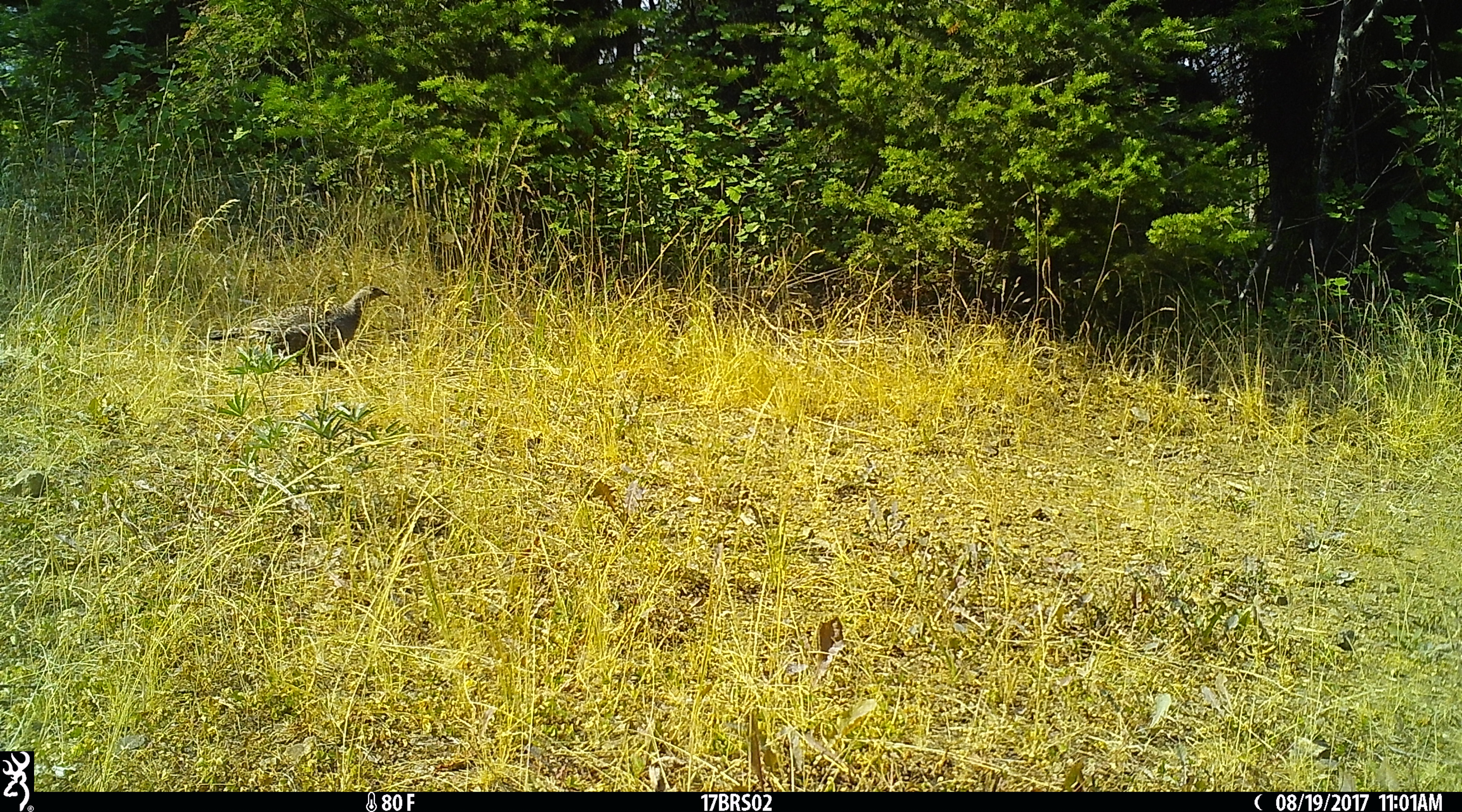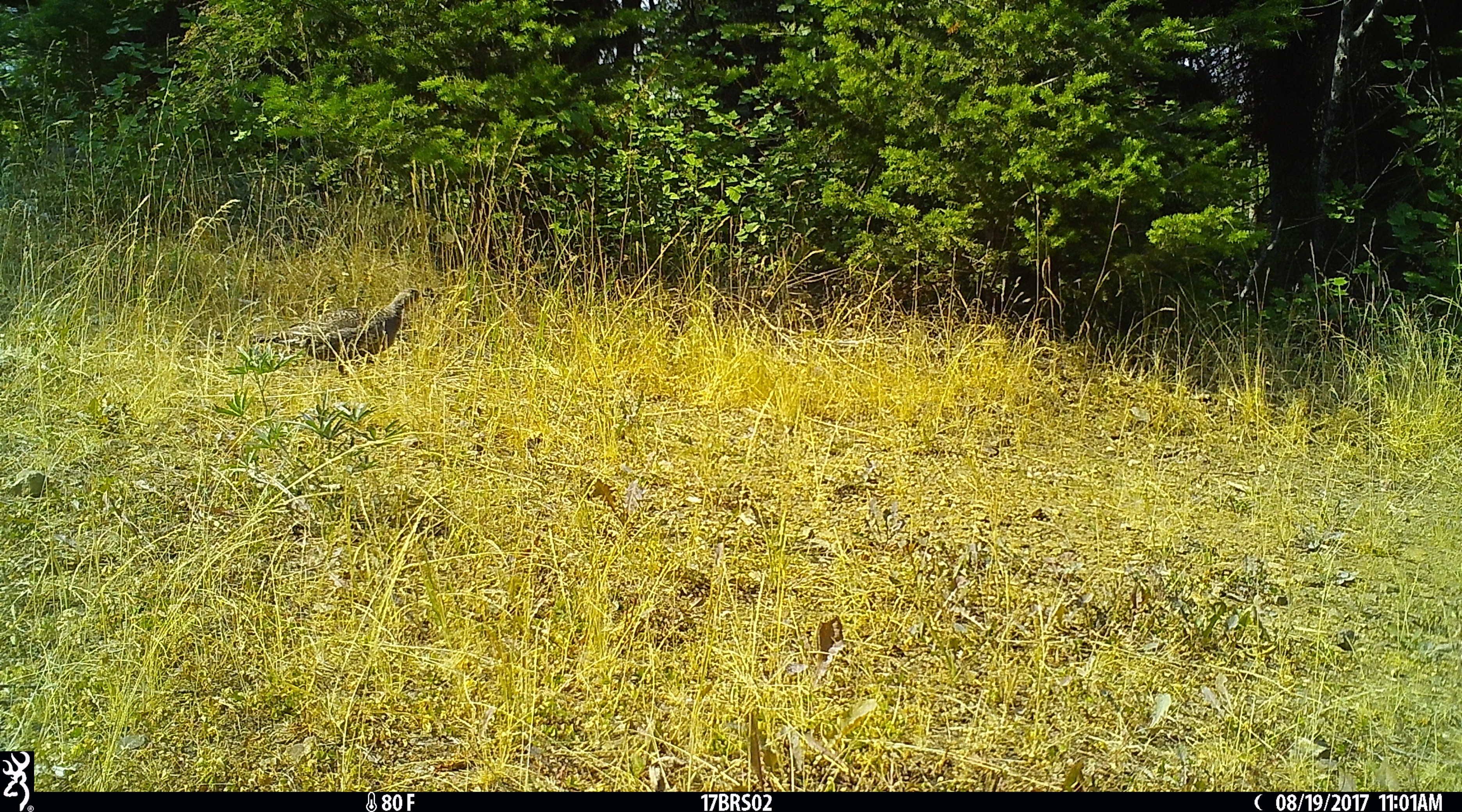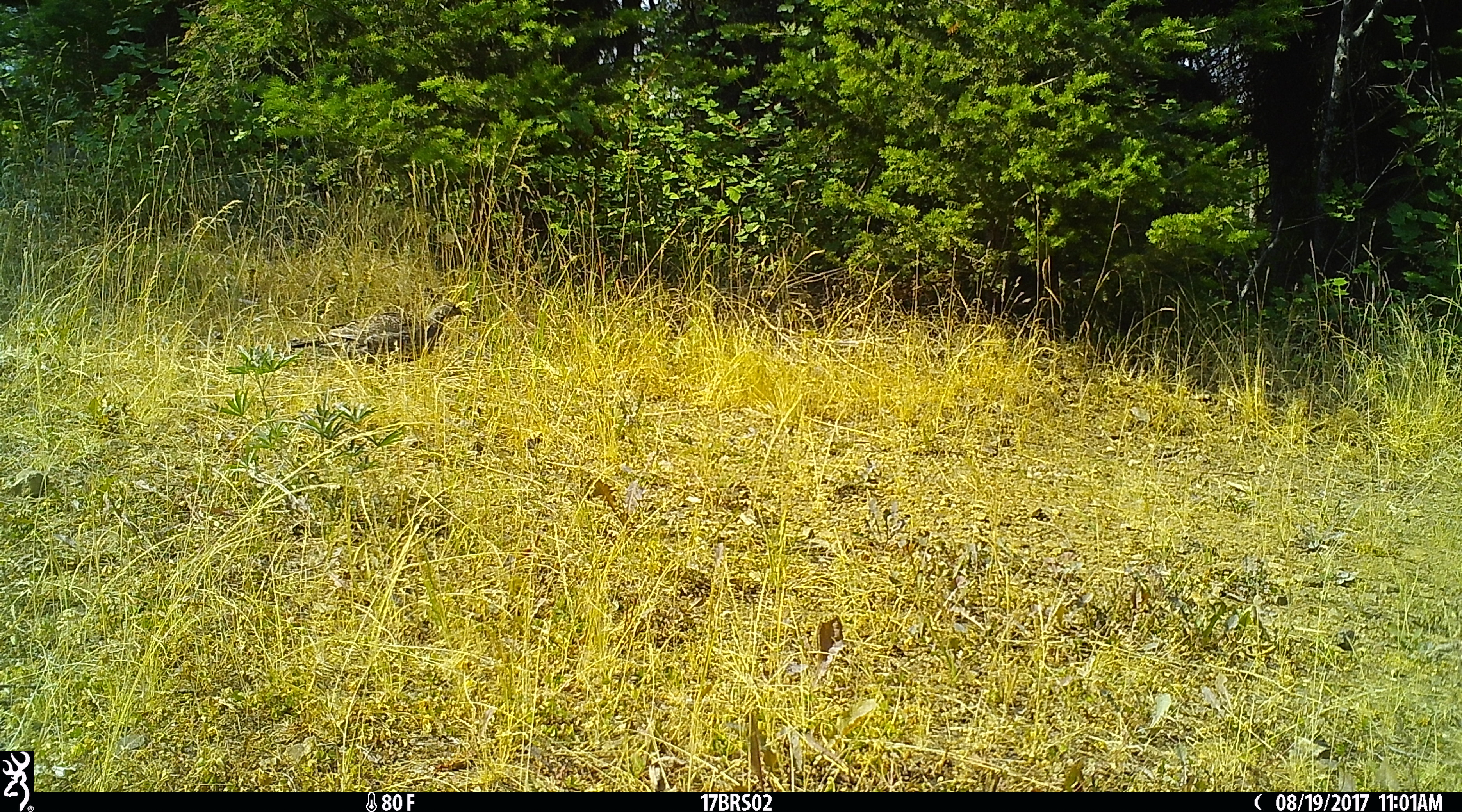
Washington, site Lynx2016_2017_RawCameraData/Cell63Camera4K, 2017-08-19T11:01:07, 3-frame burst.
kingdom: Animalia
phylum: Chordata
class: Aves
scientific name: Aves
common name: birds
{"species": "Aves (birds)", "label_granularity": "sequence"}